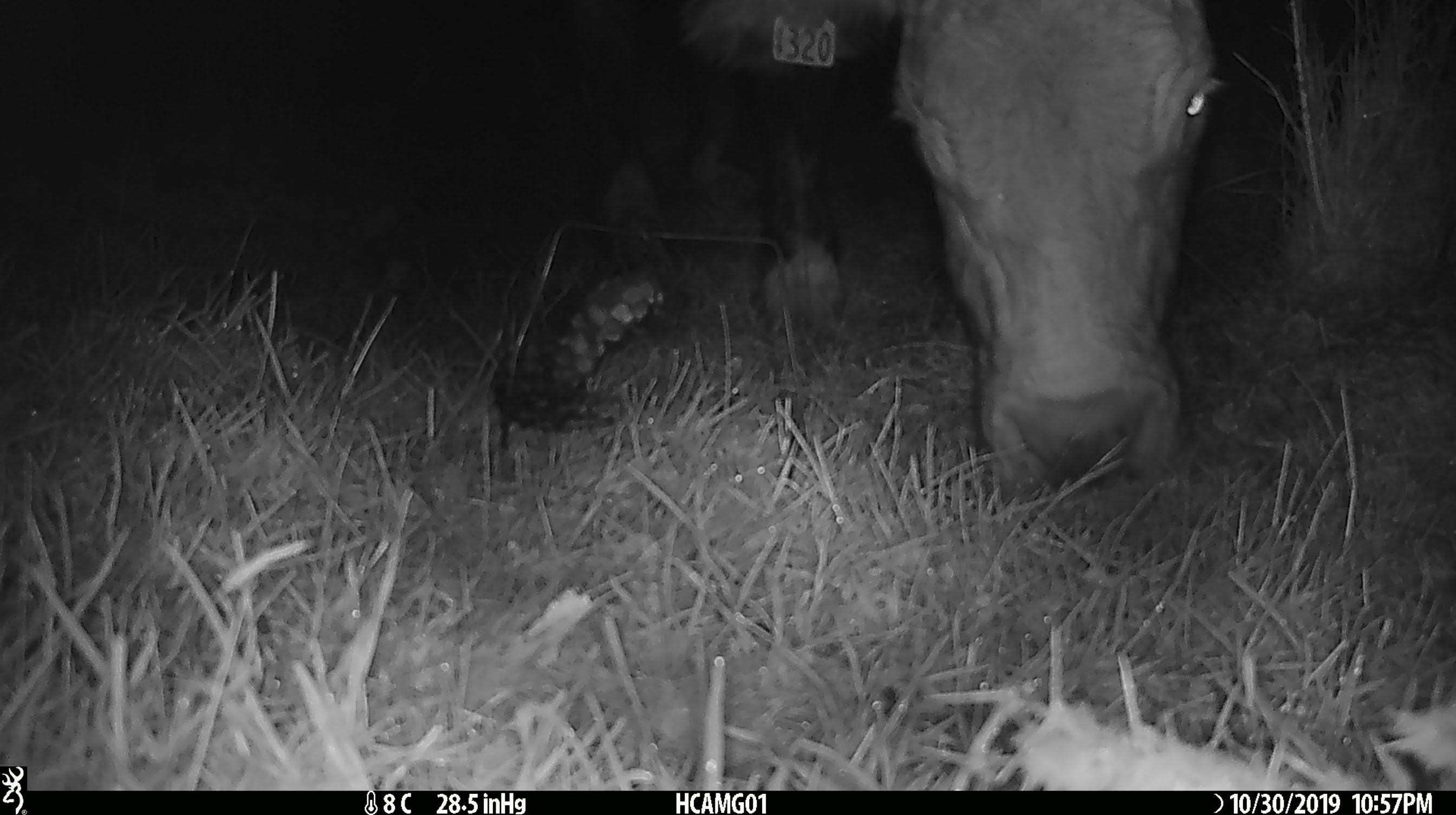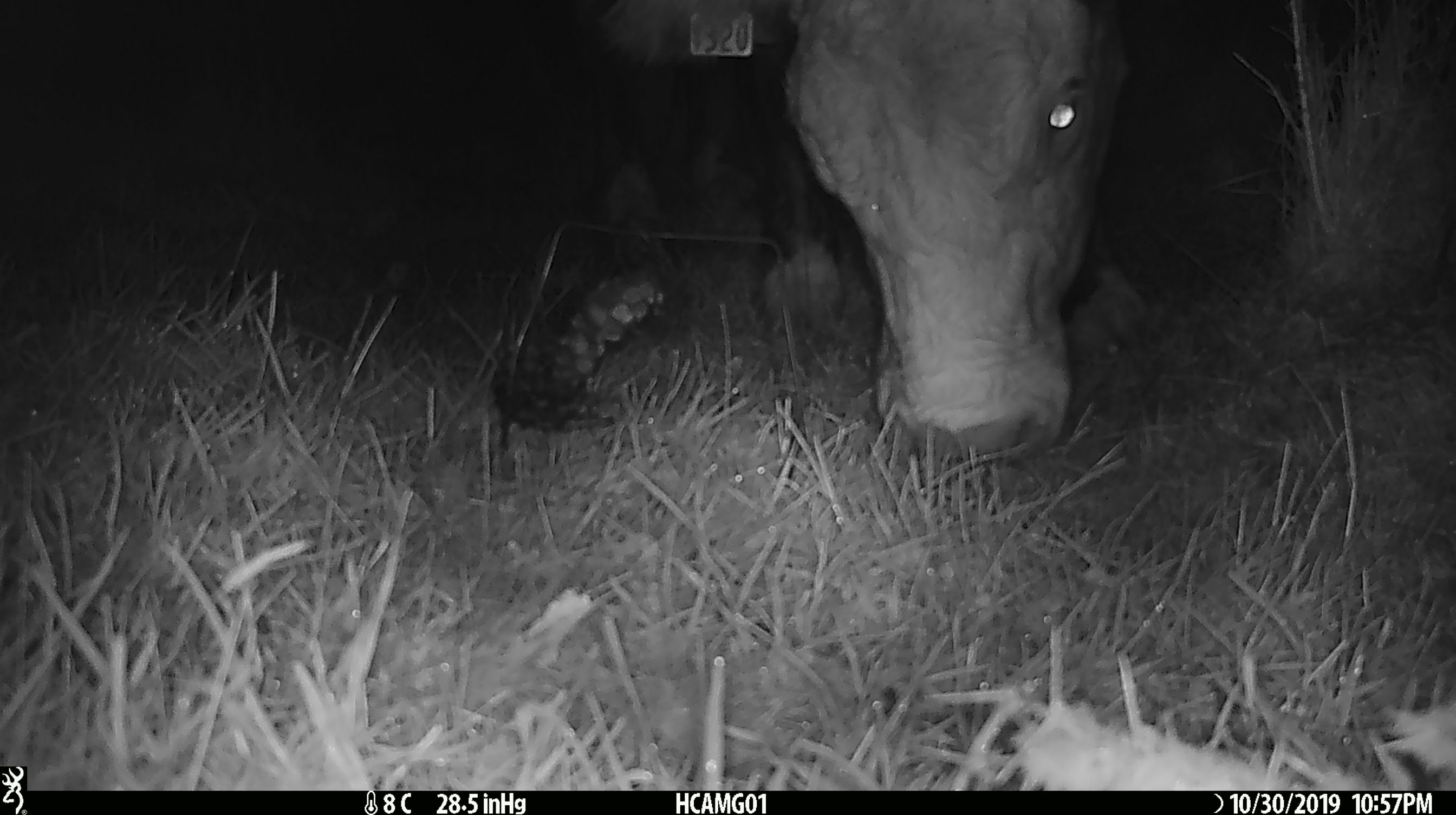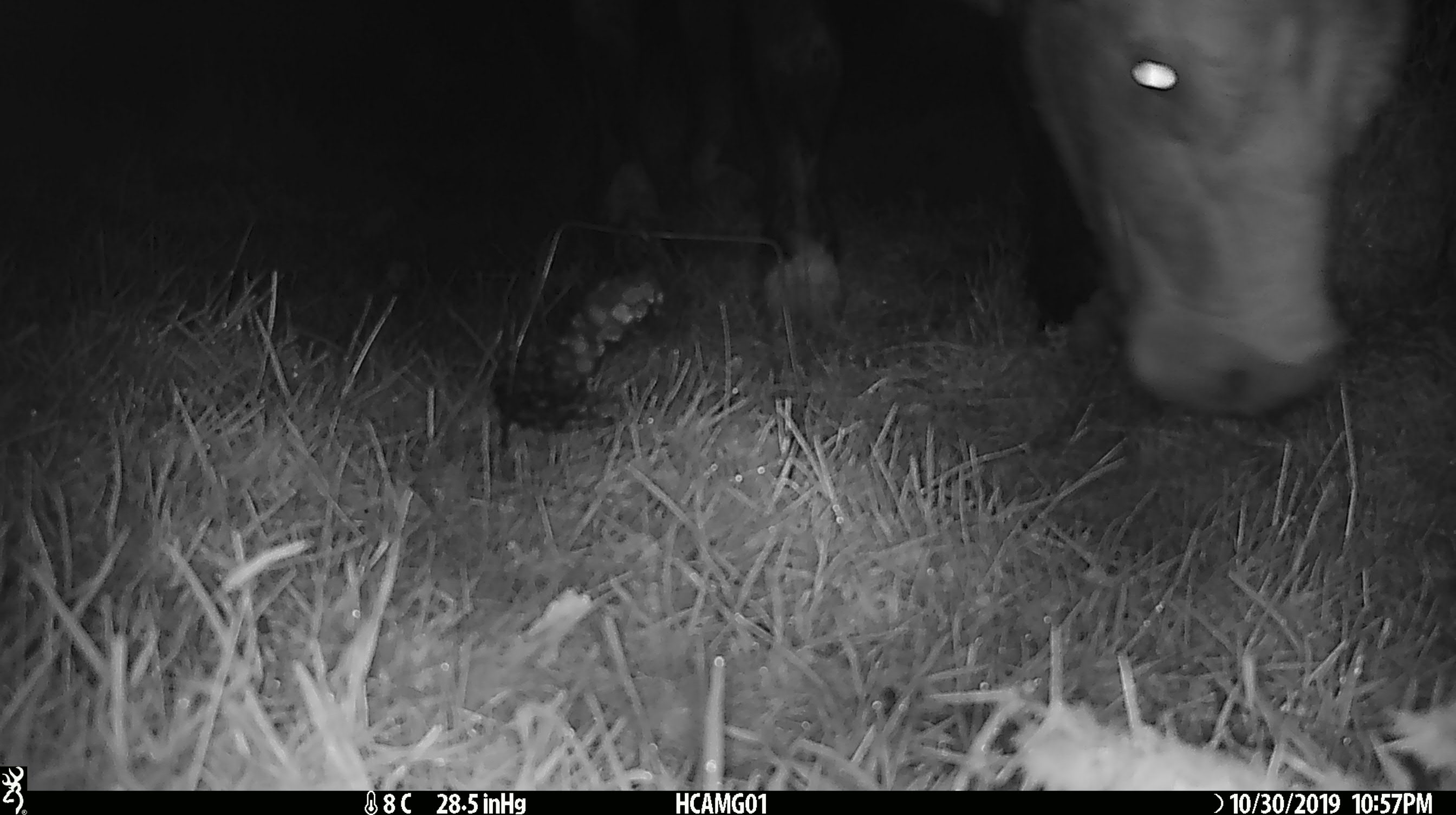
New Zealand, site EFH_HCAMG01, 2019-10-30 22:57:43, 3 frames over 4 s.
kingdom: Animalia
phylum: Chordata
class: Mammalia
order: Artiodactyla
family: Bovidae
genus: Bos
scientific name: Bos taurus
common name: domestic cow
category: cow